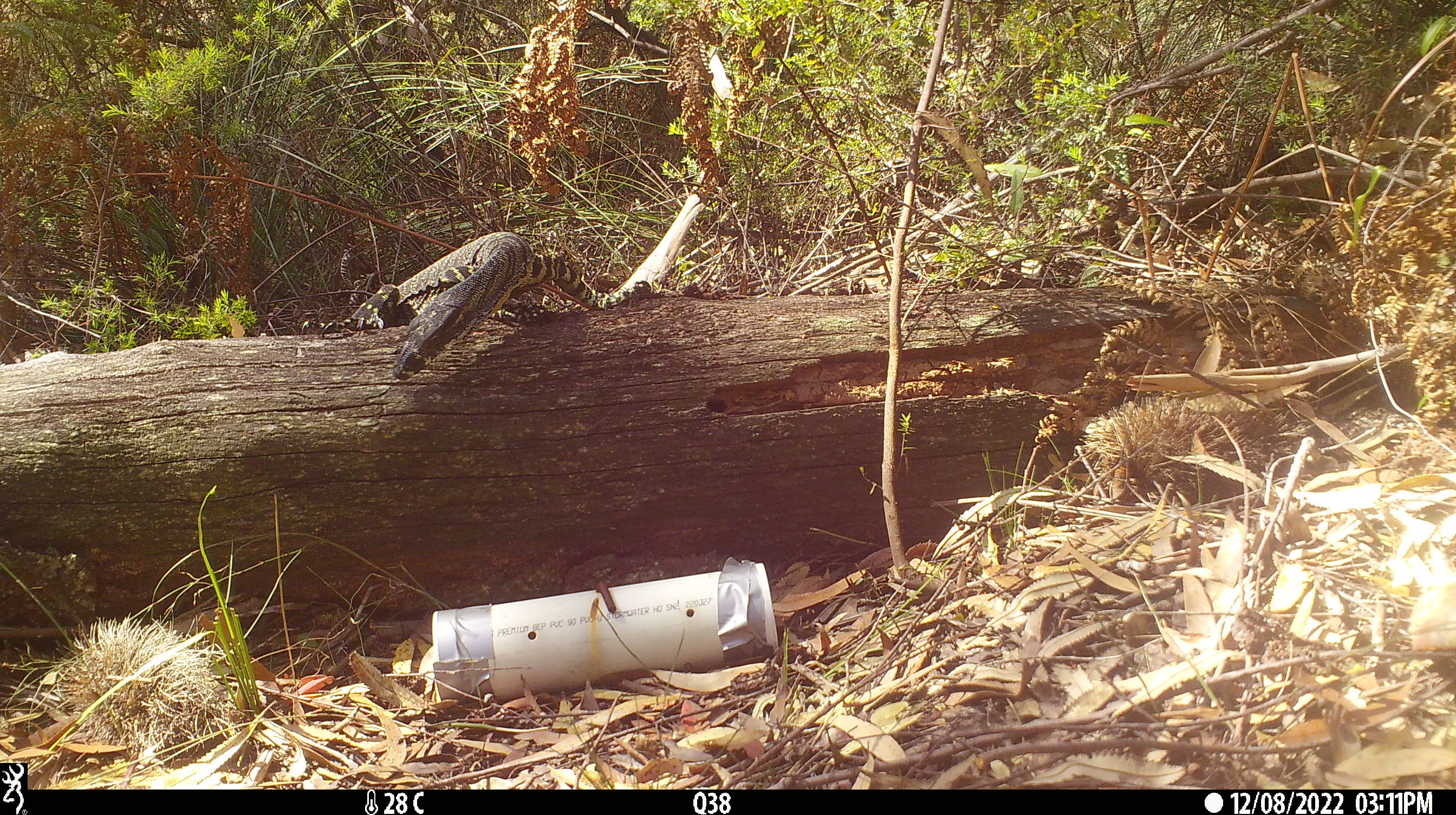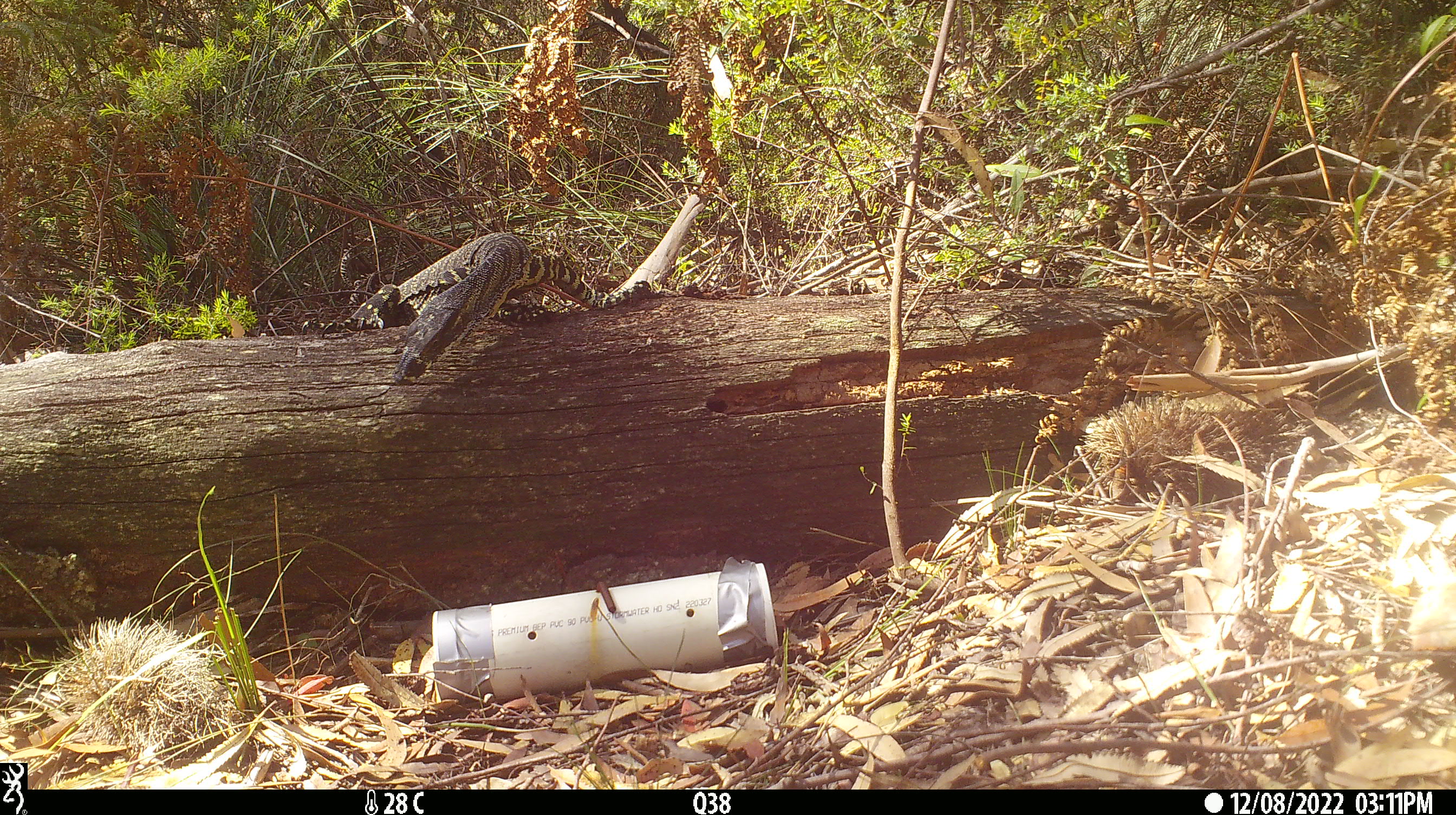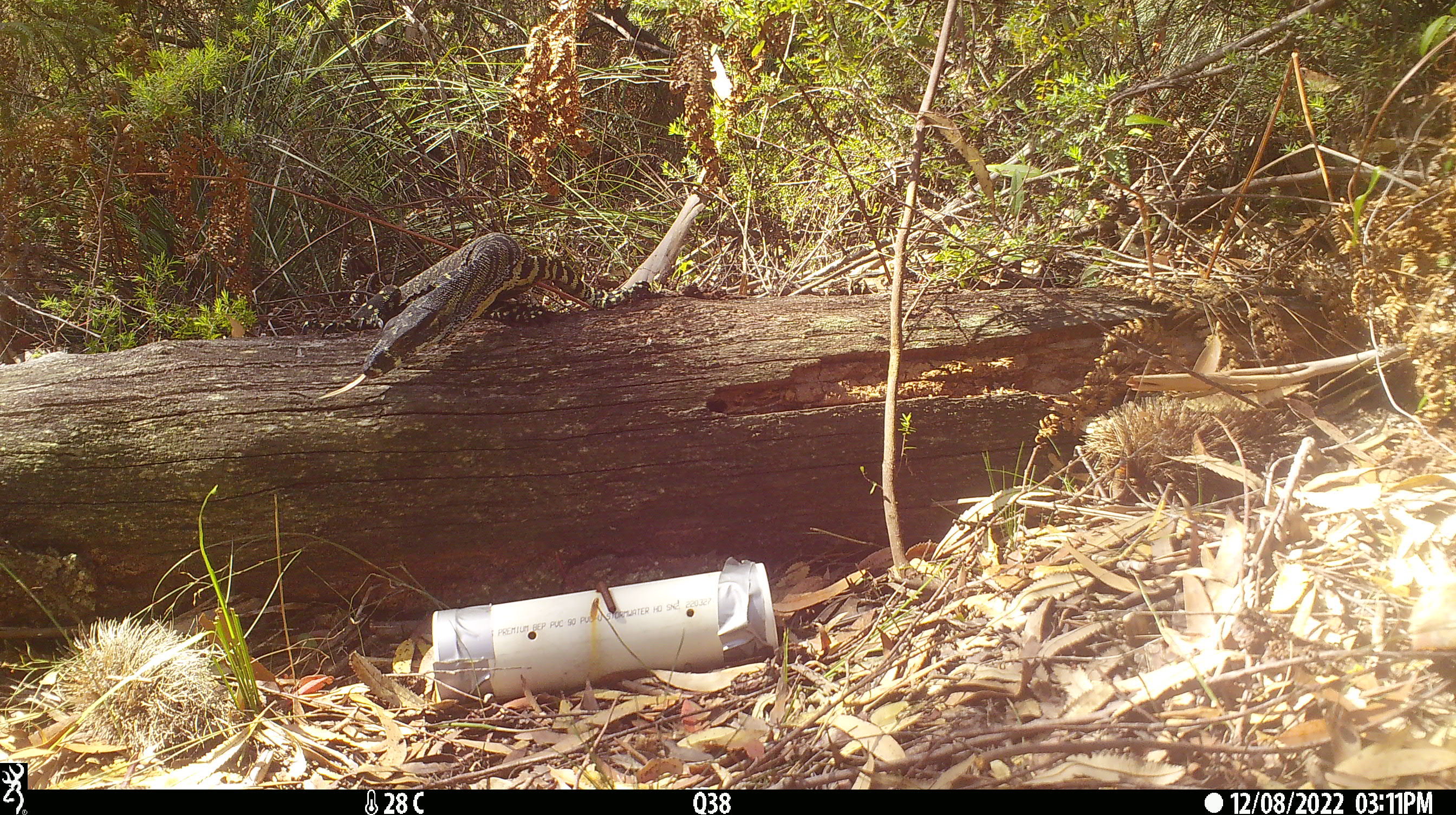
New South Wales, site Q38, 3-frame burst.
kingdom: Animalia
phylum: Chordata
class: Reptilia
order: Squamata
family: Varanidae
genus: Varanus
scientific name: Varanus varius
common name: lace monitor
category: goanna